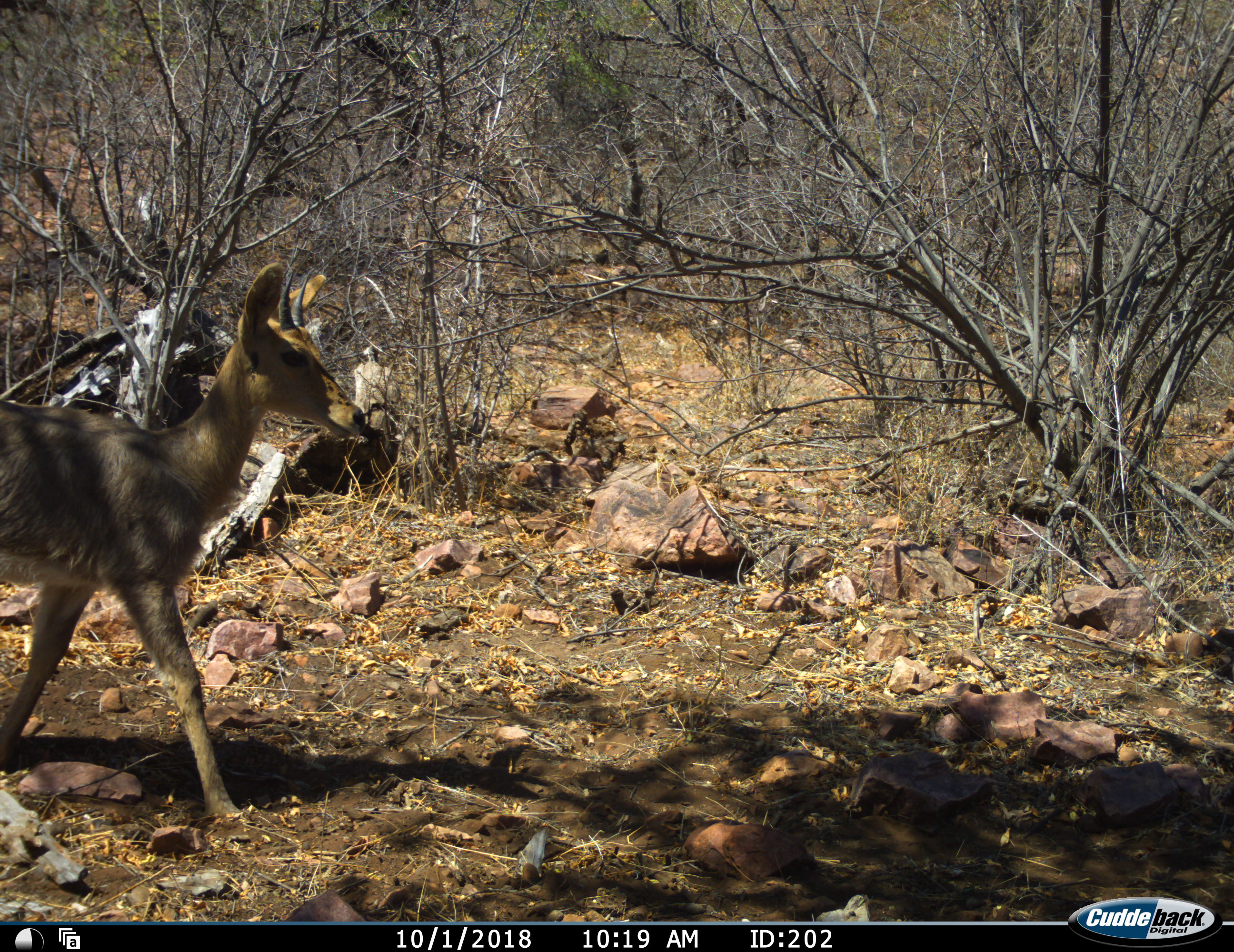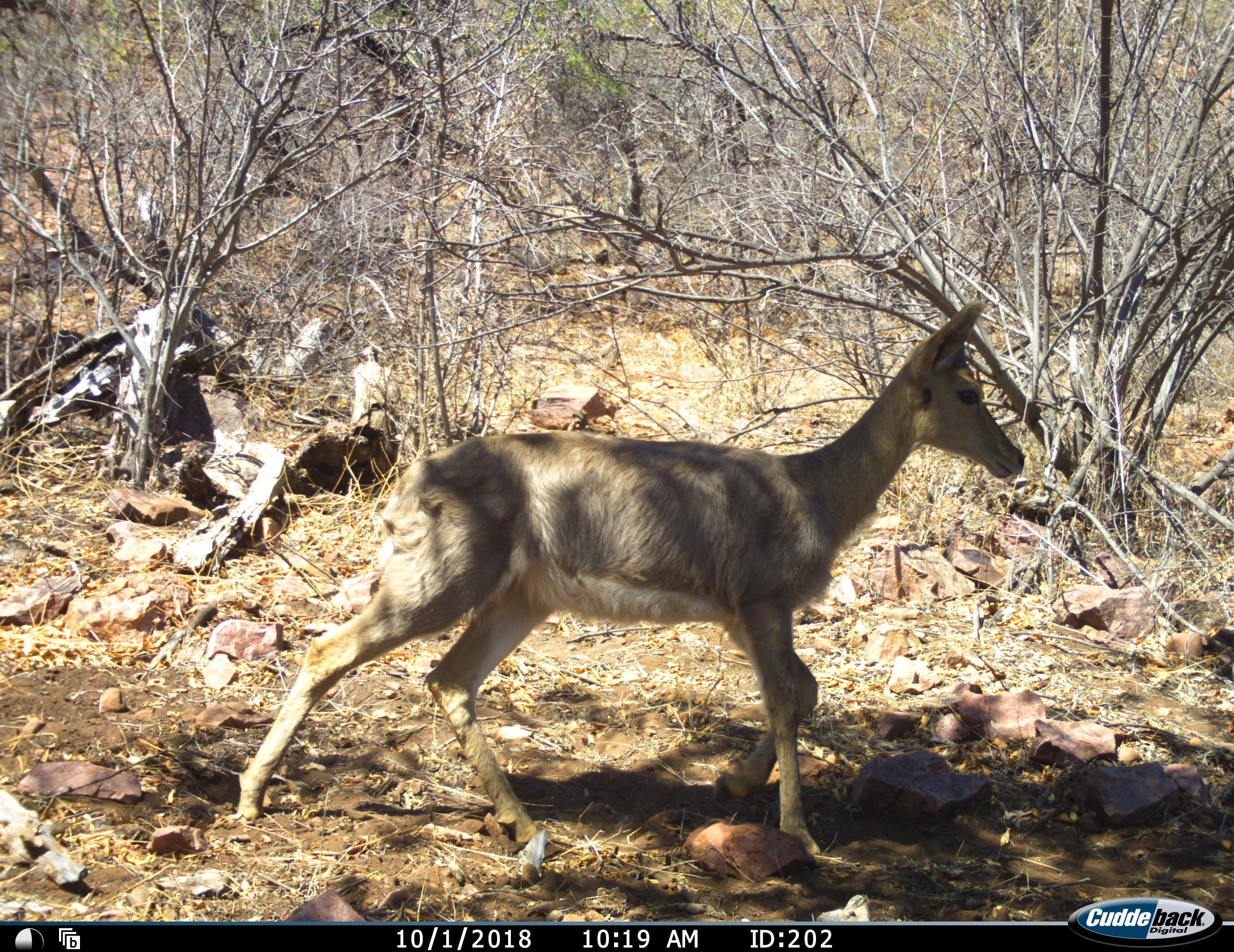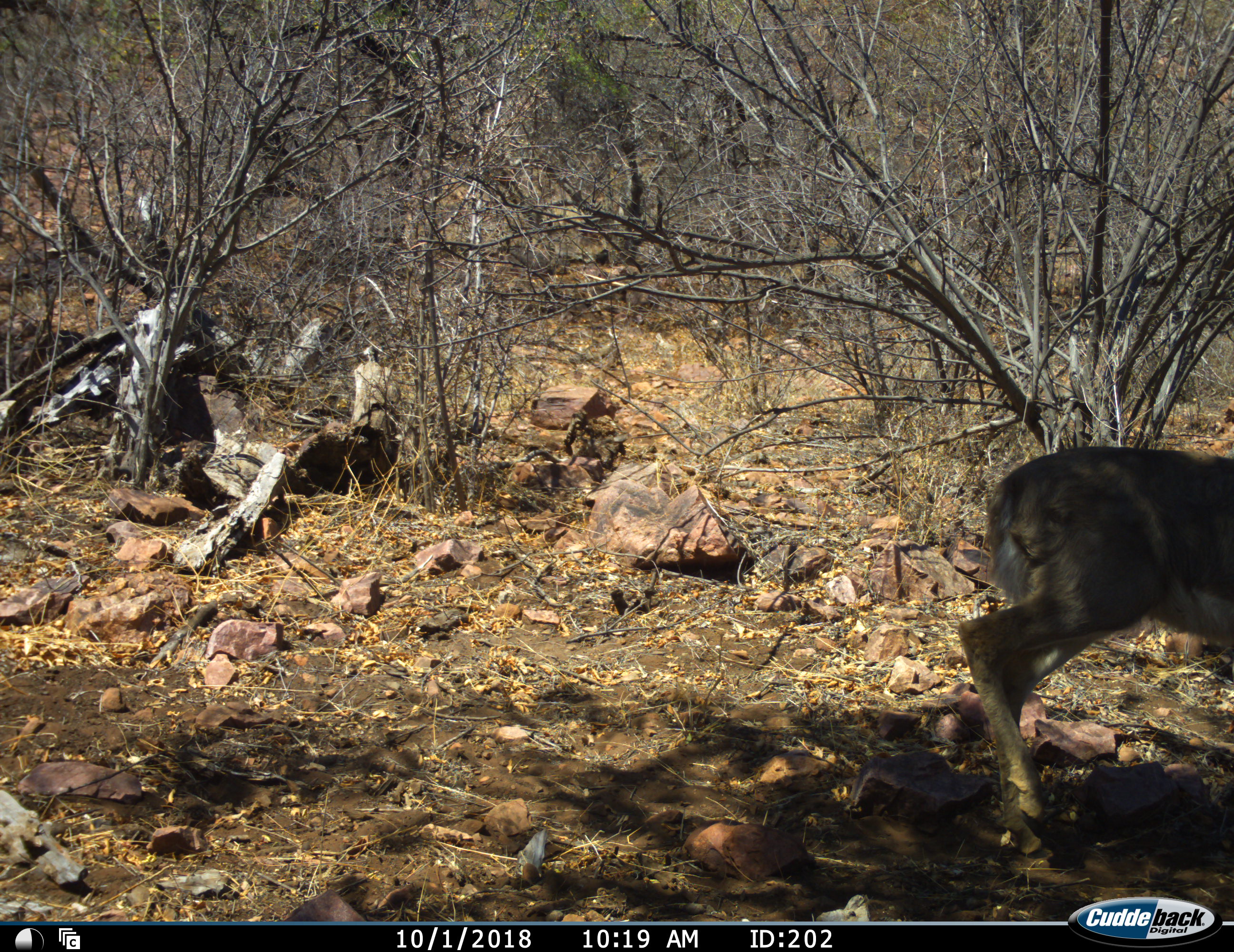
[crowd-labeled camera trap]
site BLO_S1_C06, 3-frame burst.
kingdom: Animalia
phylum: Chordata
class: Mammalia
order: Artiodactyla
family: Bovidae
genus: Redunca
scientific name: Redunca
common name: reedbuck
Reedbuck (Redunca), count 1. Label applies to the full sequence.